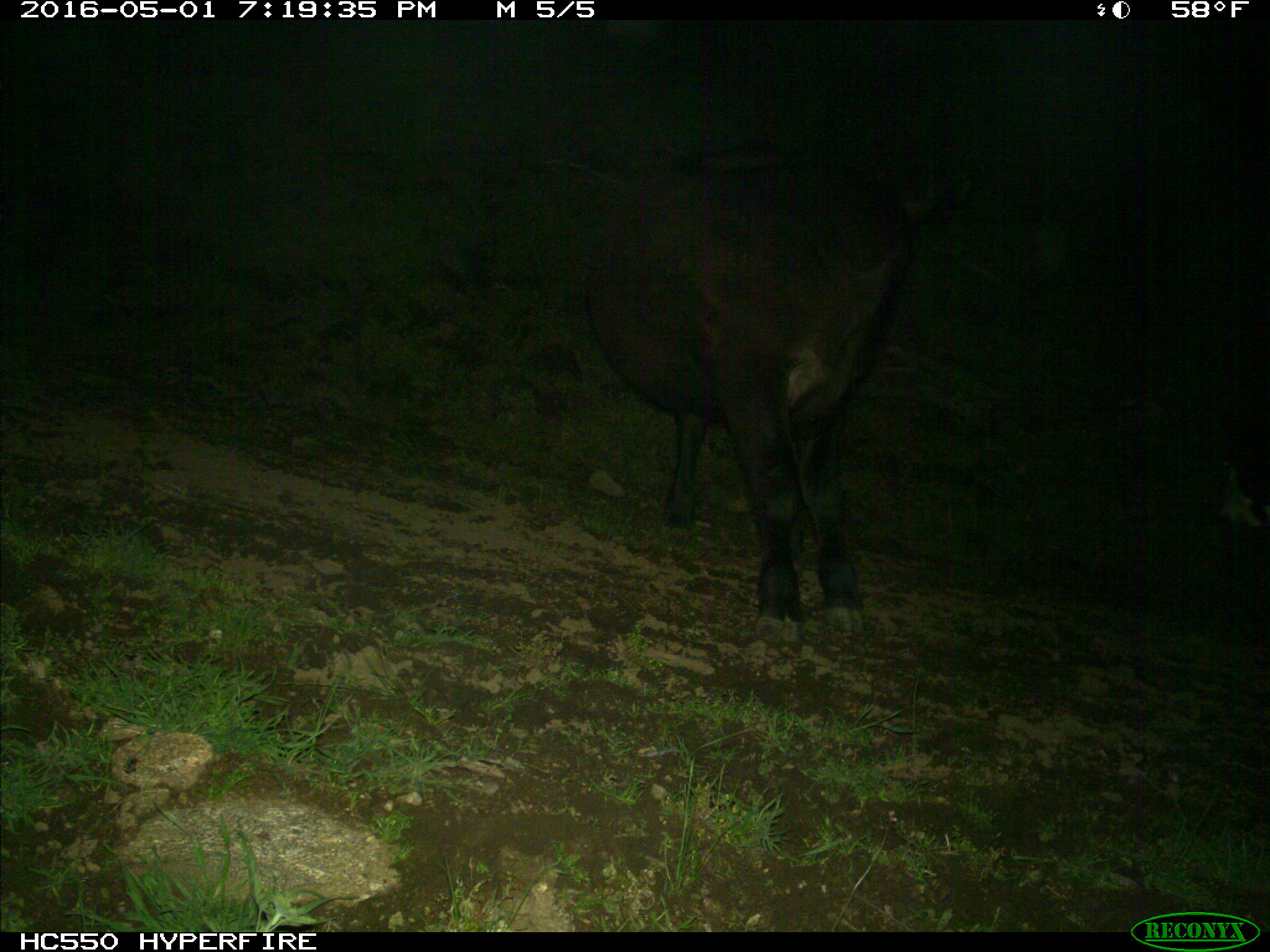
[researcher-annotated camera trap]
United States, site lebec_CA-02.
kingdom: Animalia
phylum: Chordata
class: Mammalia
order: Artiodactyla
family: Bovidae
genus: Bos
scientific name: Bos taurus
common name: domestic cow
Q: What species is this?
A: Bos taurus (domestic cow).